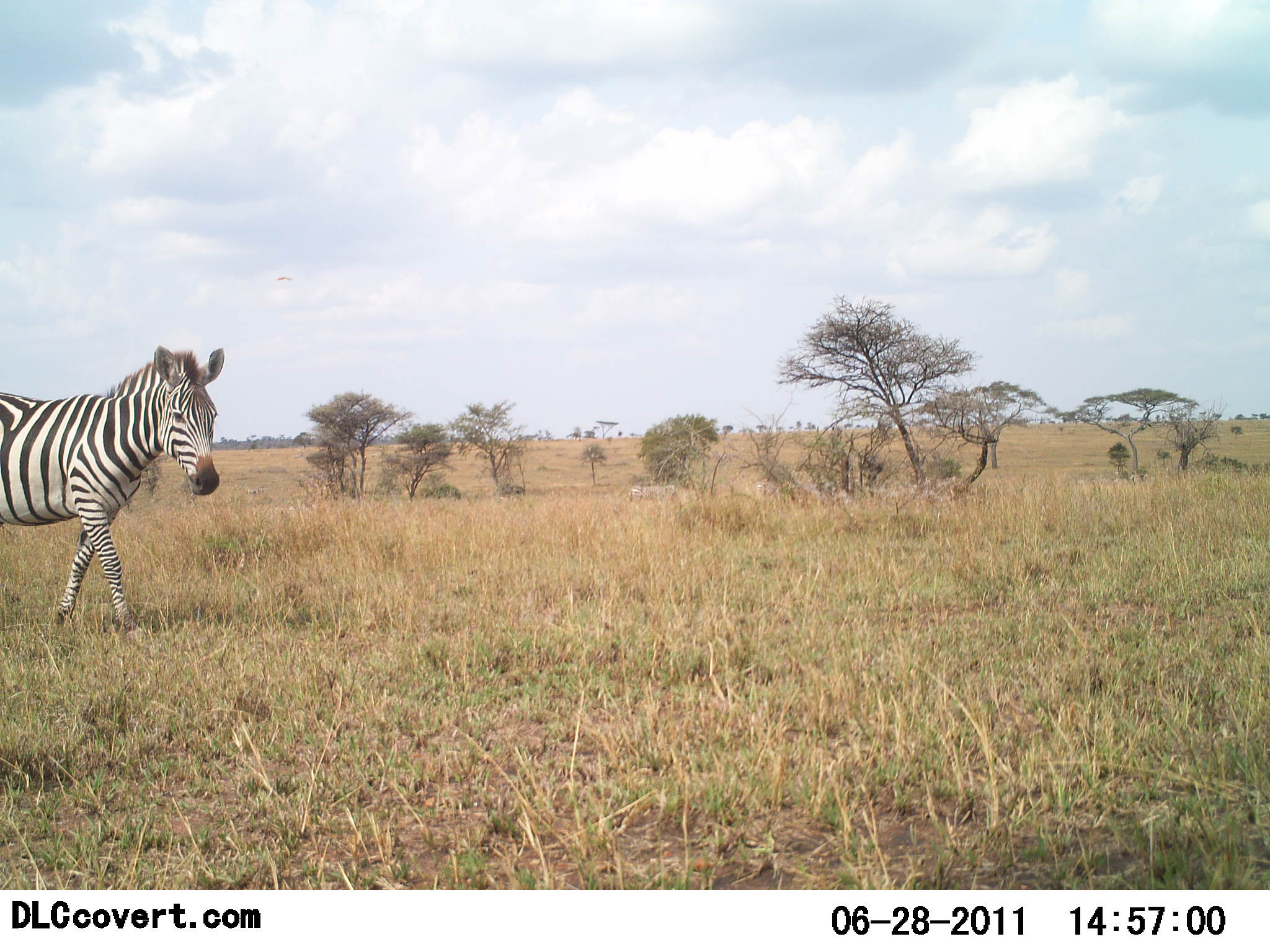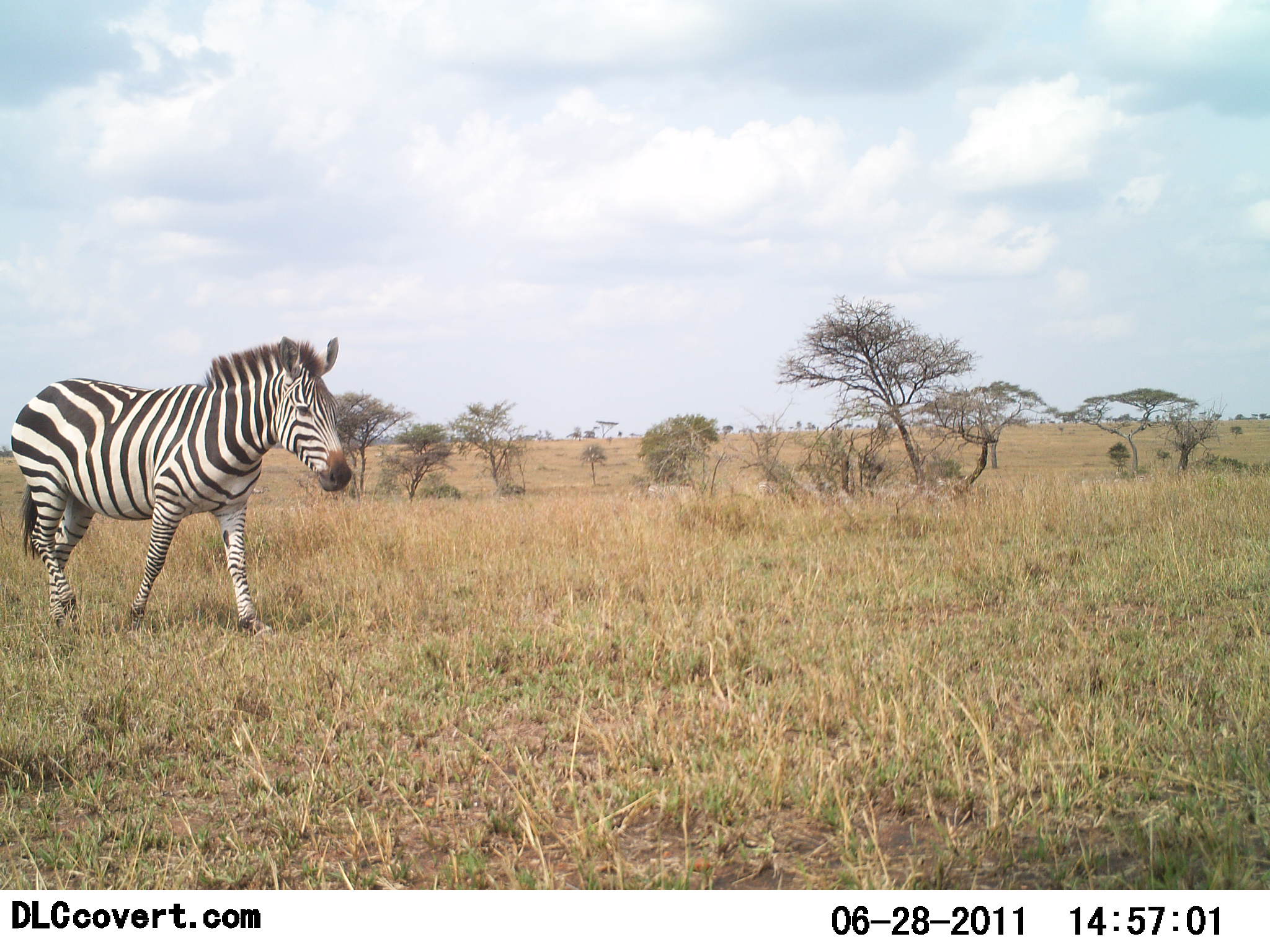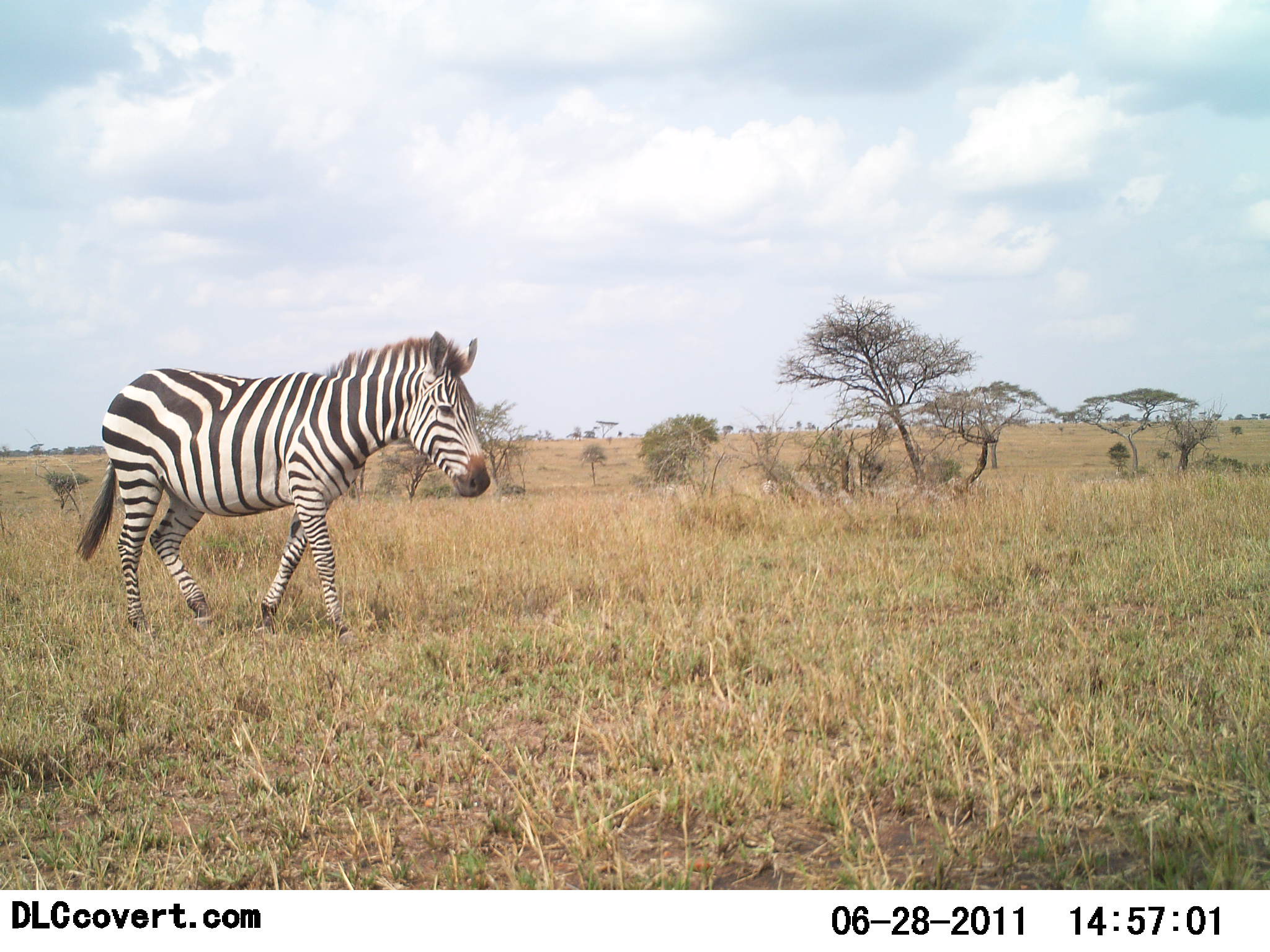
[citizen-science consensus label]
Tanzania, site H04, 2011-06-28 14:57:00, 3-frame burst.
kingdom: Animalia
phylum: Chordata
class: Mammalia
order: Perissodactyla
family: Equidae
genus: Equus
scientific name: Equus quagga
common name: plains zebra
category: zebra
Zebra (plains zebra) (Equus quagga), count 1. Behavior (volunteer vote fractions): standing 0%, resting 0%, moving 100%, interacting 0%. Young present (vote fraction): 0%. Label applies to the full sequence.